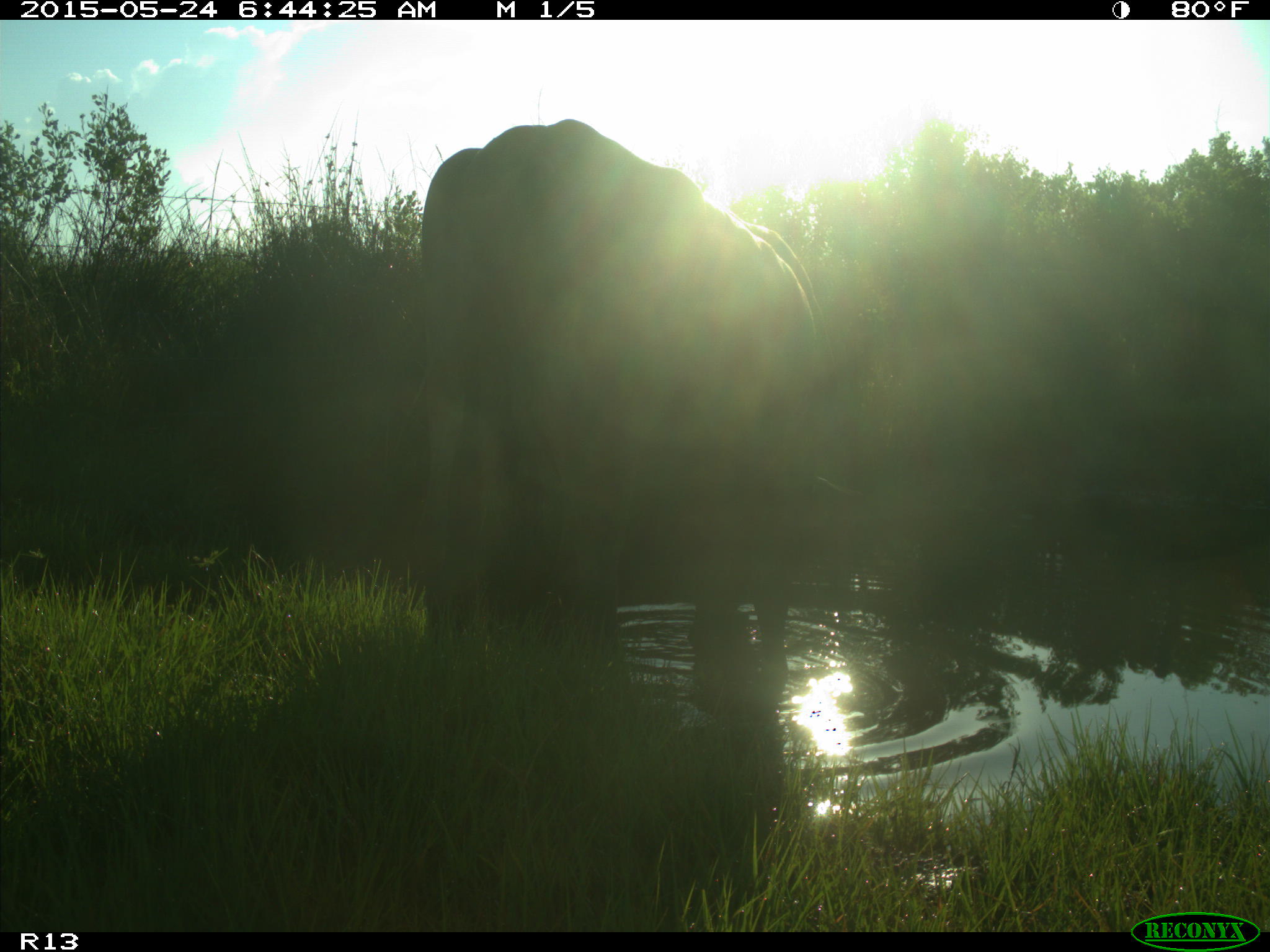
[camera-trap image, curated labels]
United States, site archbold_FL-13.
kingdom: Animalia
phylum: Chordata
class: Mammalia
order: Artiodactyla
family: Bovidae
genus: Bos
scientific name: Bos taurus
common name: domestic cow